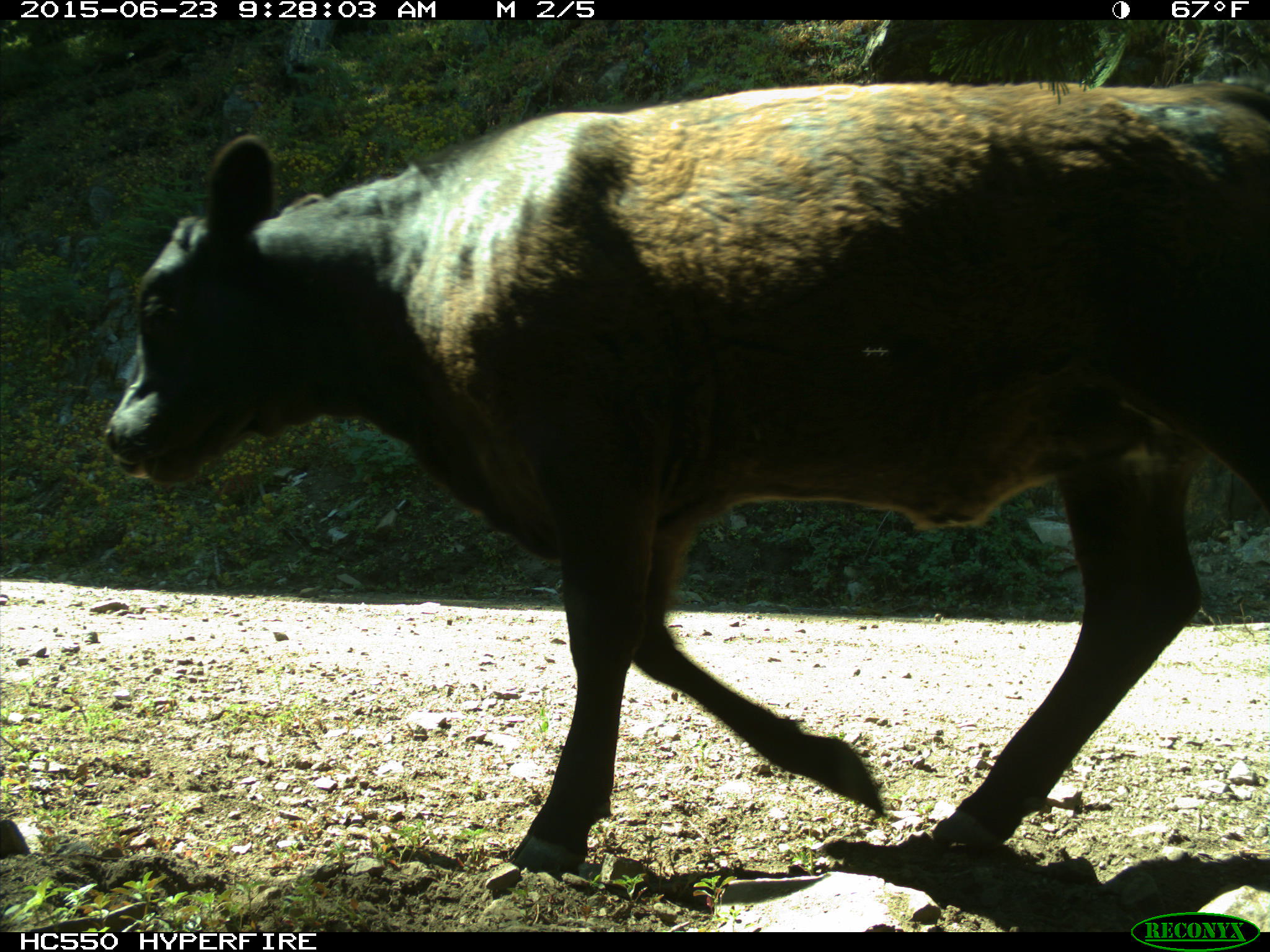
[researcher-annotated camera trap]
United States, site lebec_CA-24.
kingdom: Animalia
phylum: Chordata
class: Mammalia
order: Artiodactyla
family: Bovidae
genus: Bos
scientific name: Bos taurus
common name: domestic cow